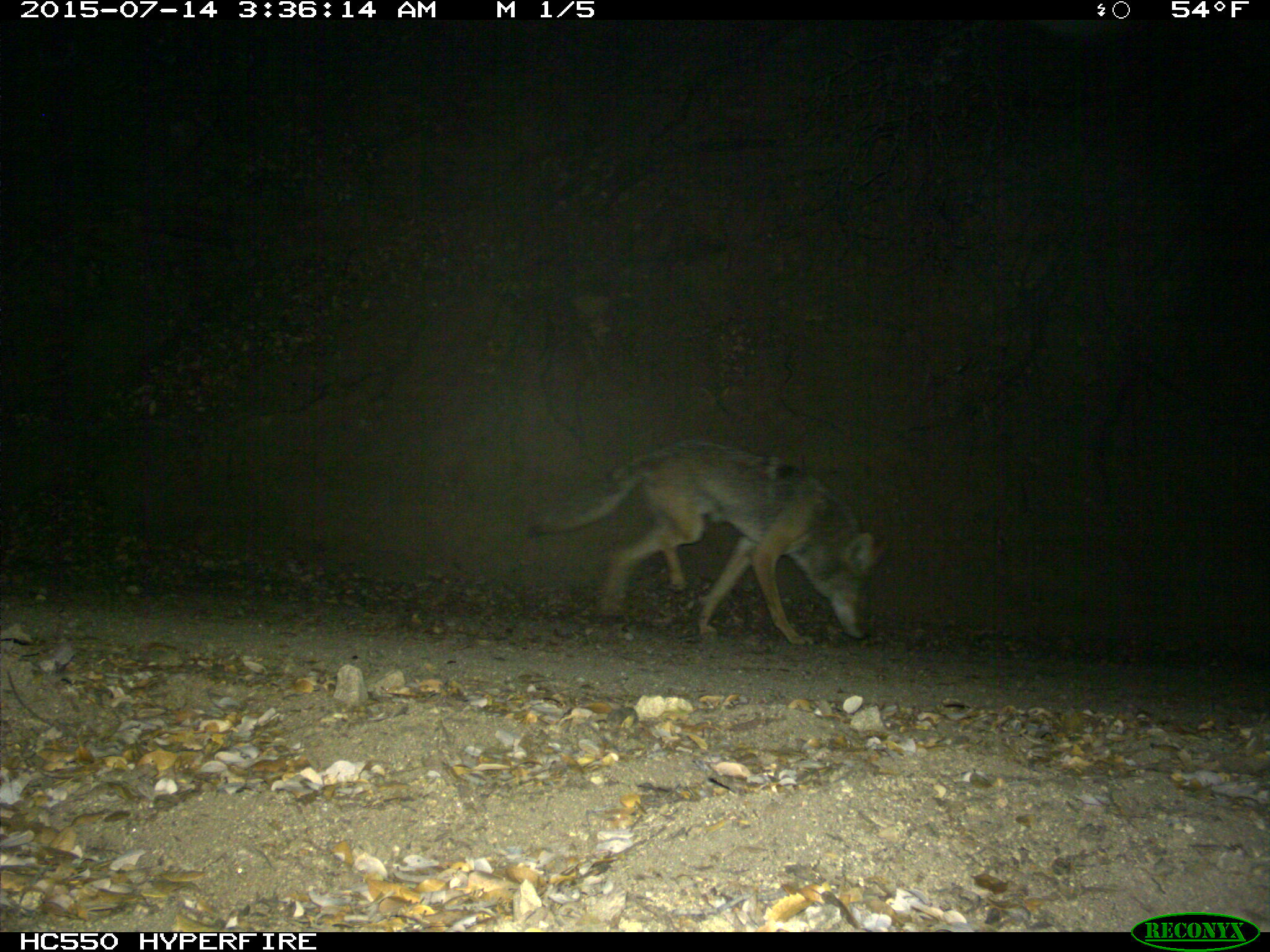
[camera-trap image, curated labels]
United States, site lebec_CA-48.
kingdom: Animalia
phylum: Chordata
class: Mammalia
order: Carnivora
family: Canidae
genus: Canis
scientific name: Canis latrans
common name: coyote